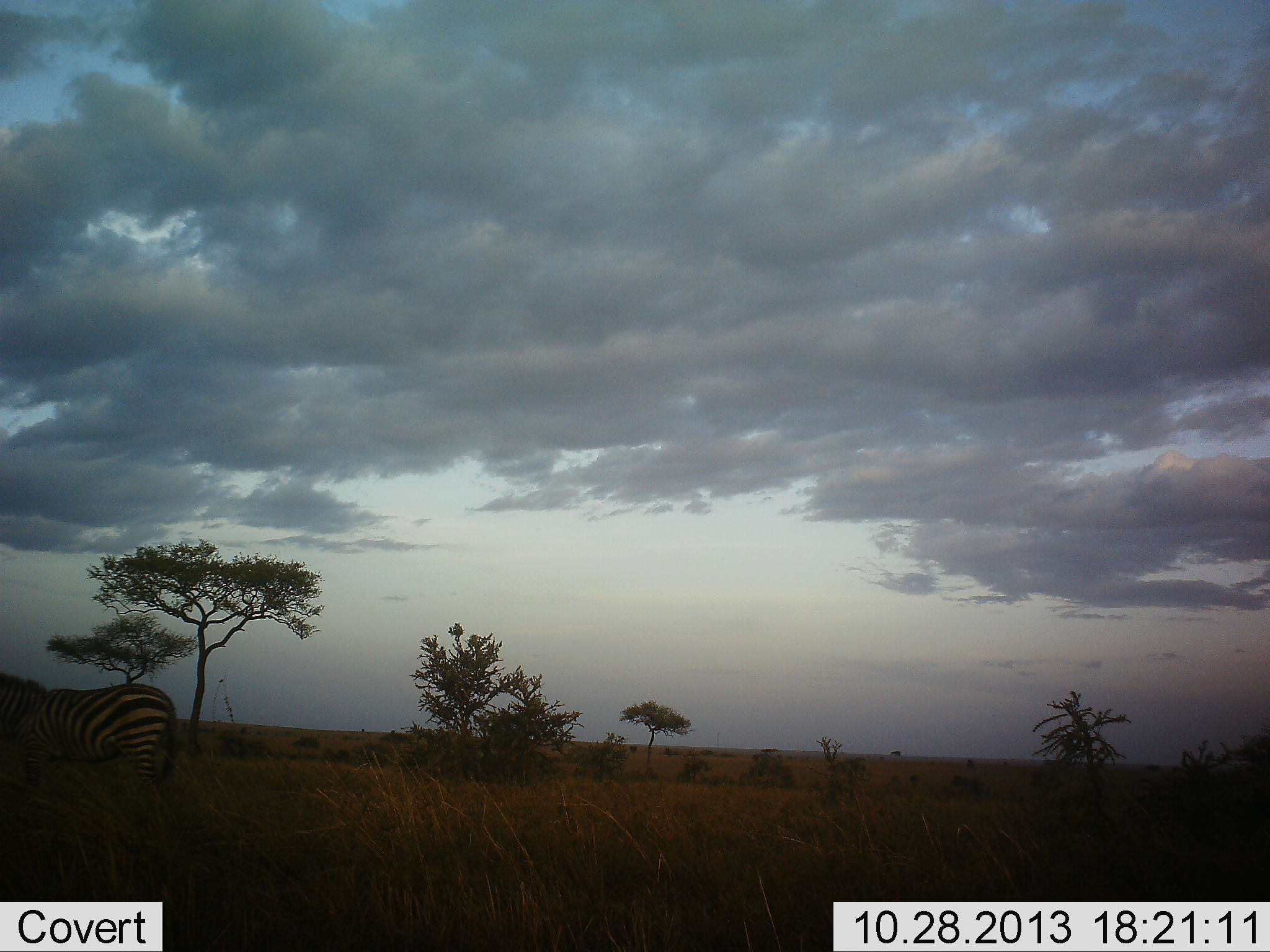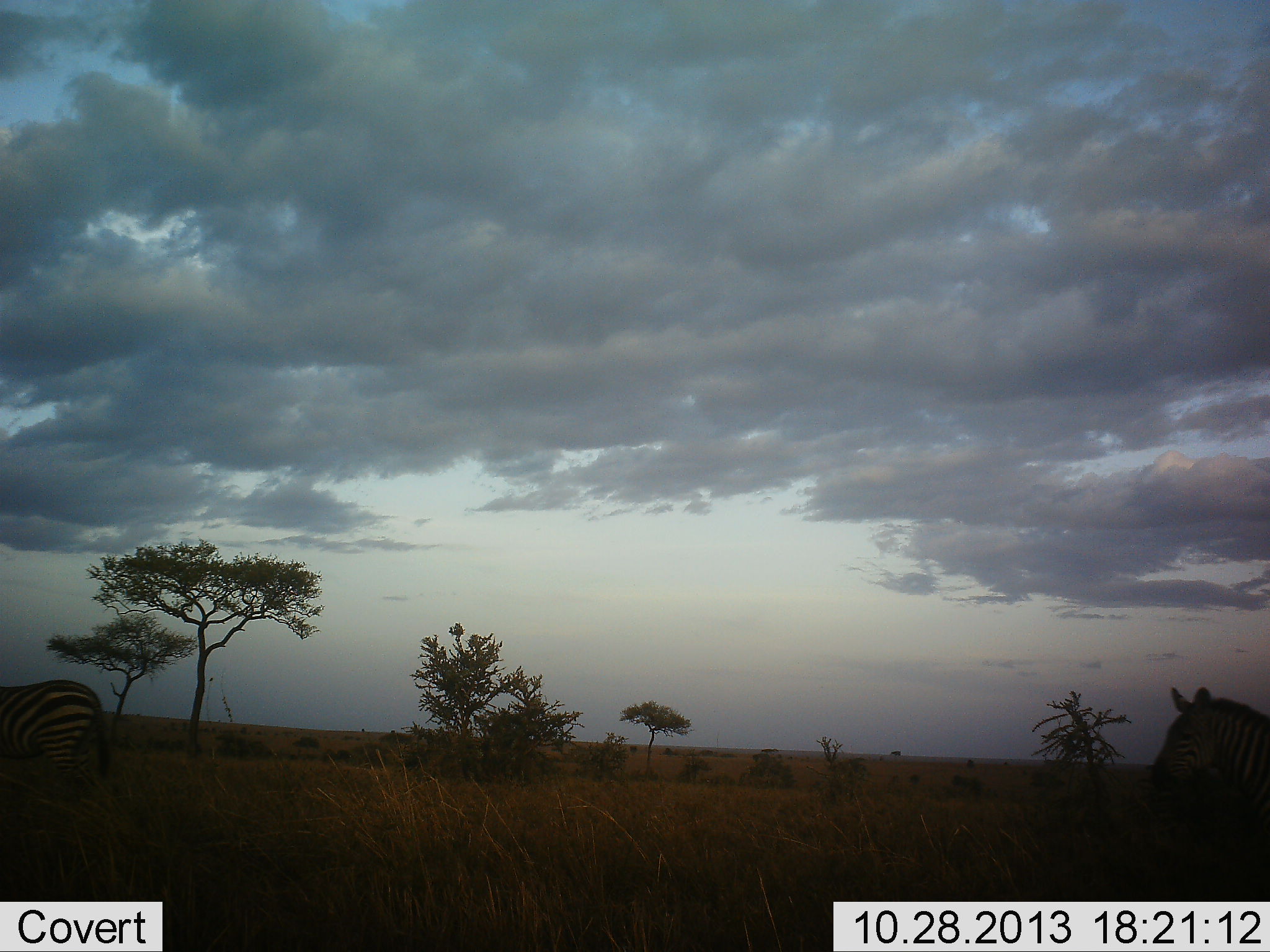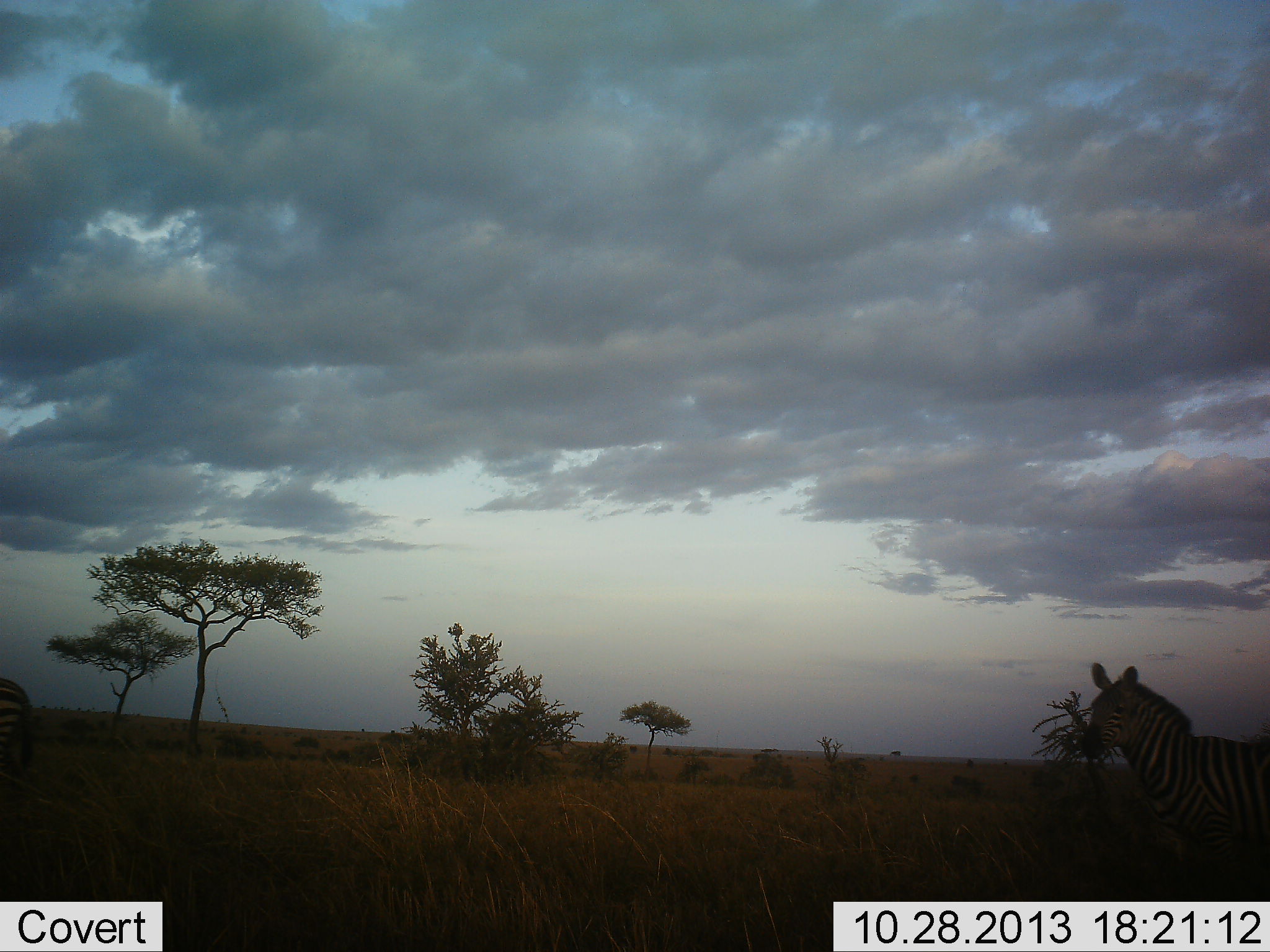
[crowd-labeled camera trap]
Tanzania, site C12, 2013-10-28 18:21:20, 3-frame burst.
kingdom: Animalia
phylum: Chordata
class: Mammalia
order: Perissodactyla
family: Equidae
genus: Equus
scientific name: Equus quagga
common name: plains zebra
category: zebra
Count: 2.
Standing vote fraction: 18%.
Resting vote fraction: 0%.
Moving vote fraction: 88%.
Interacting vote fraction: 0%.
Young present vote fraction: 0%.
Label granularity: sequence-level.